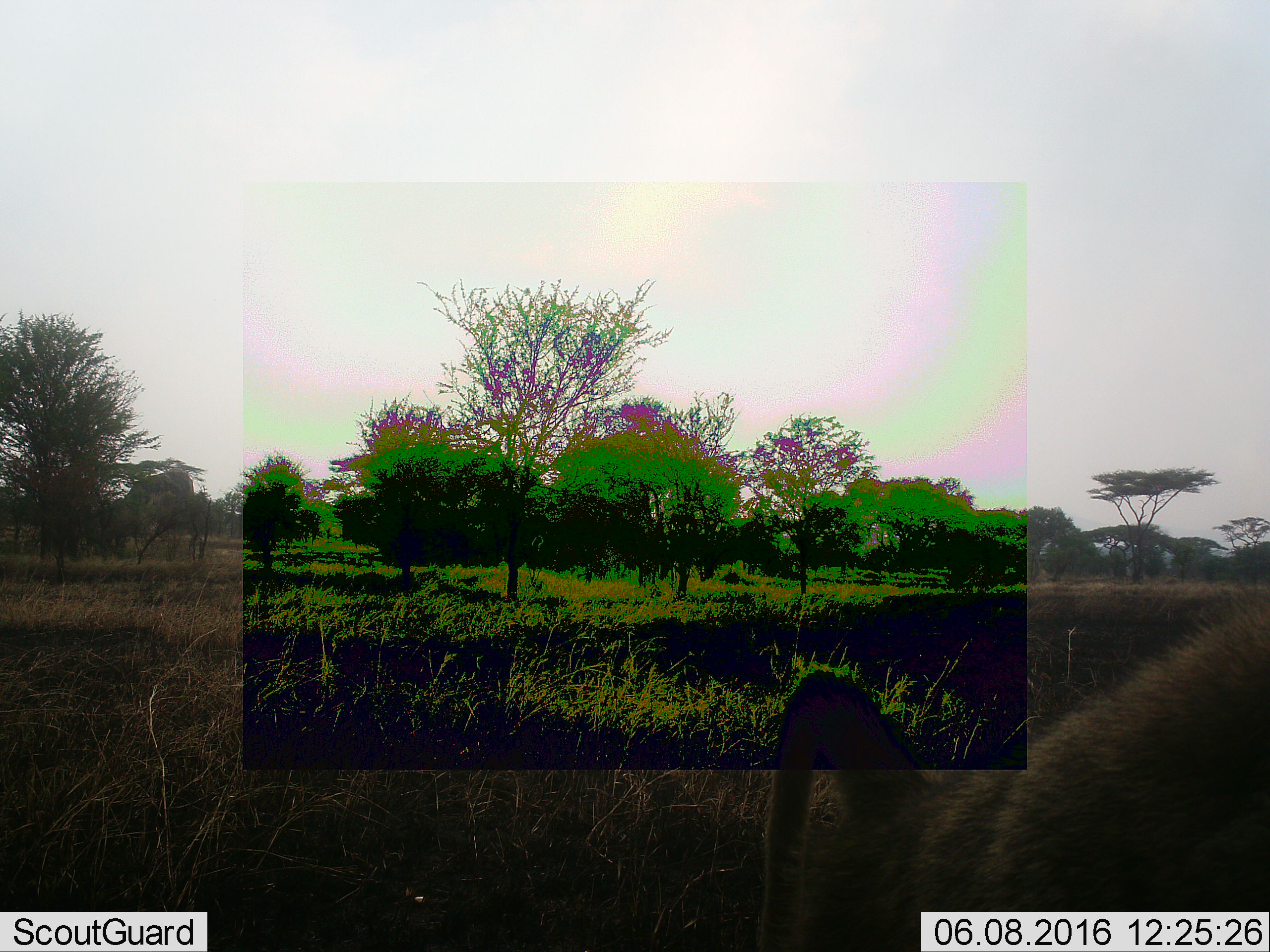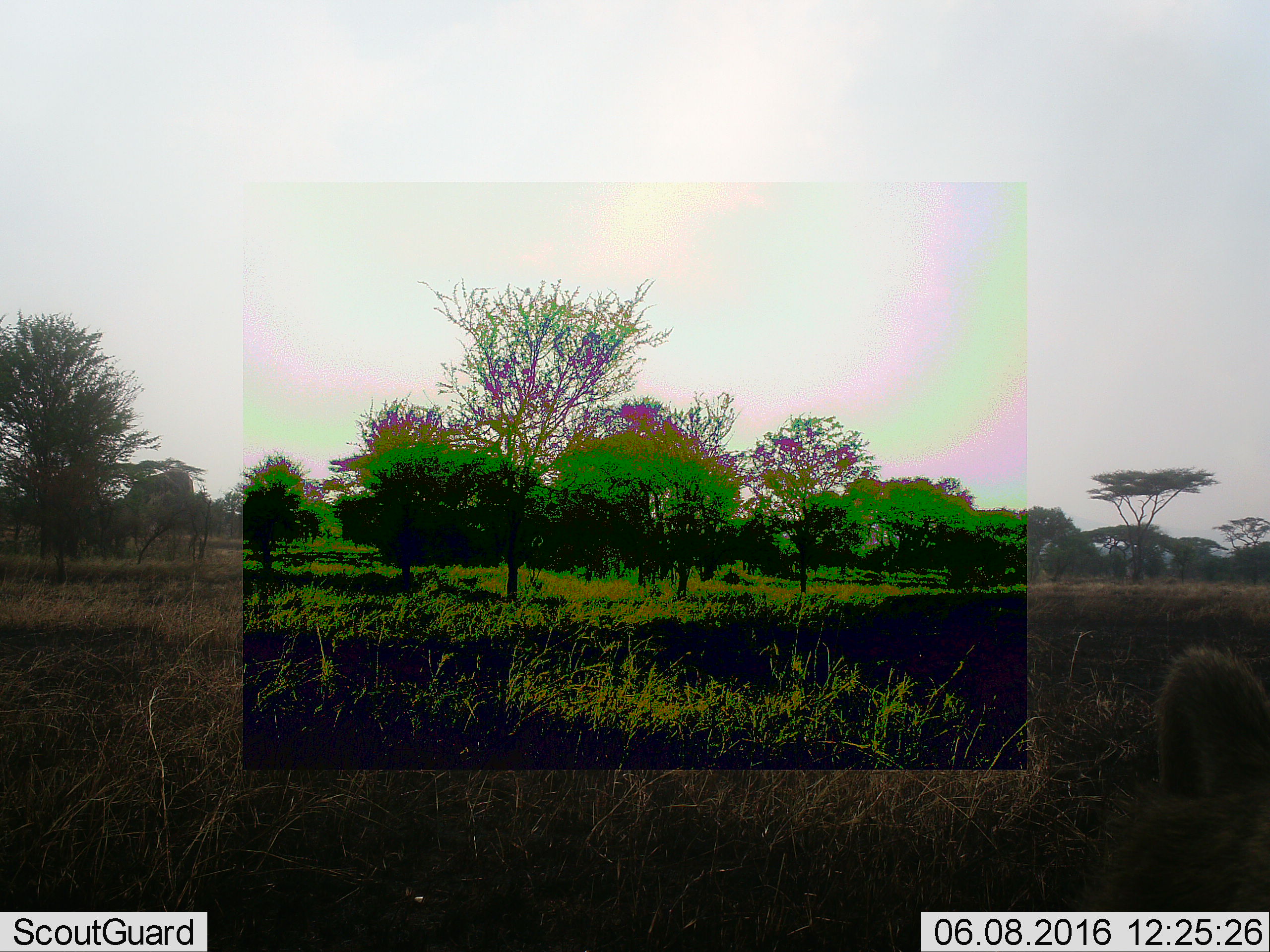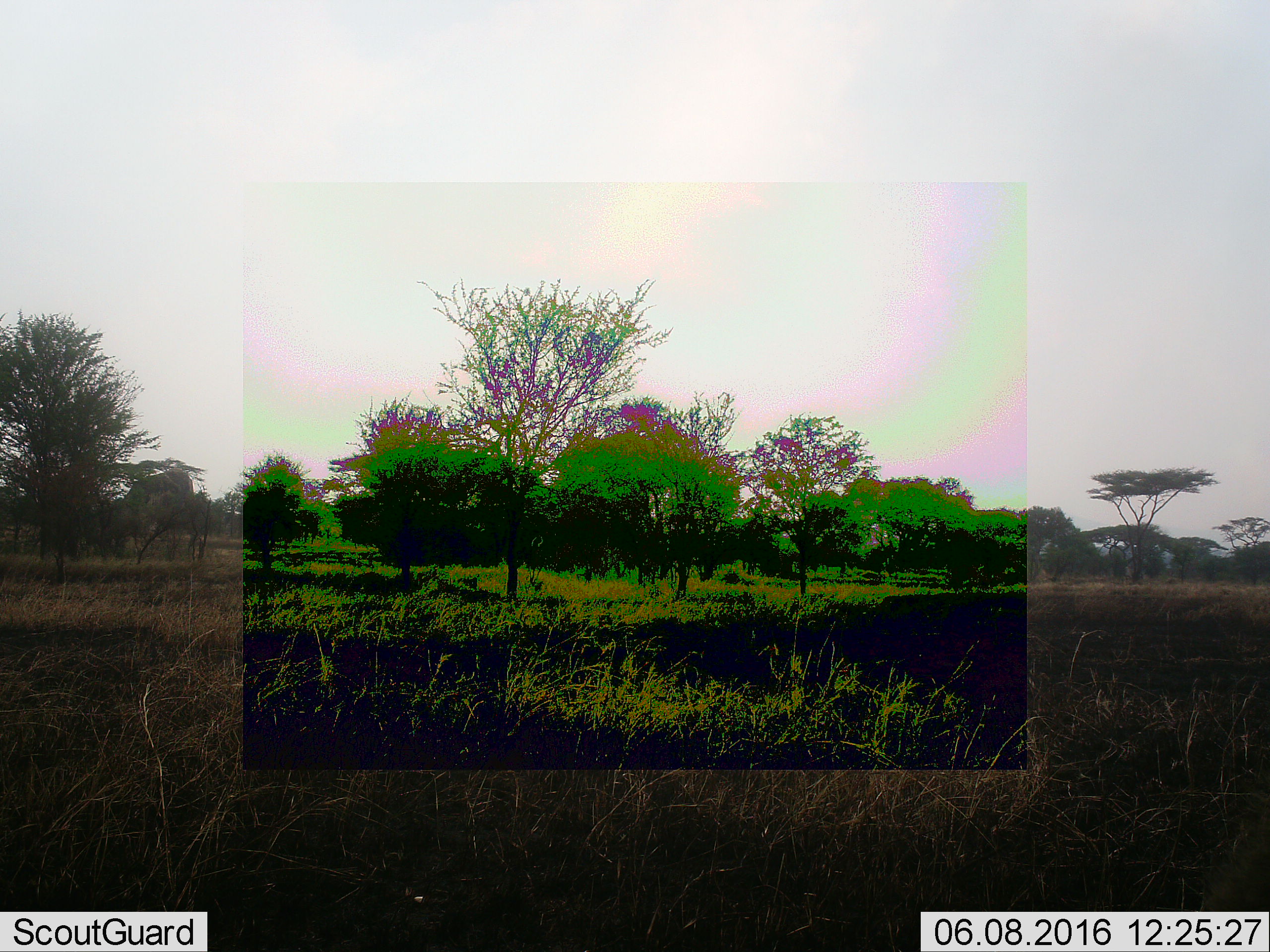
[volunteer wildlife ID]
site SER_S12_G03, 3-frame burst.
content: unidentified animal